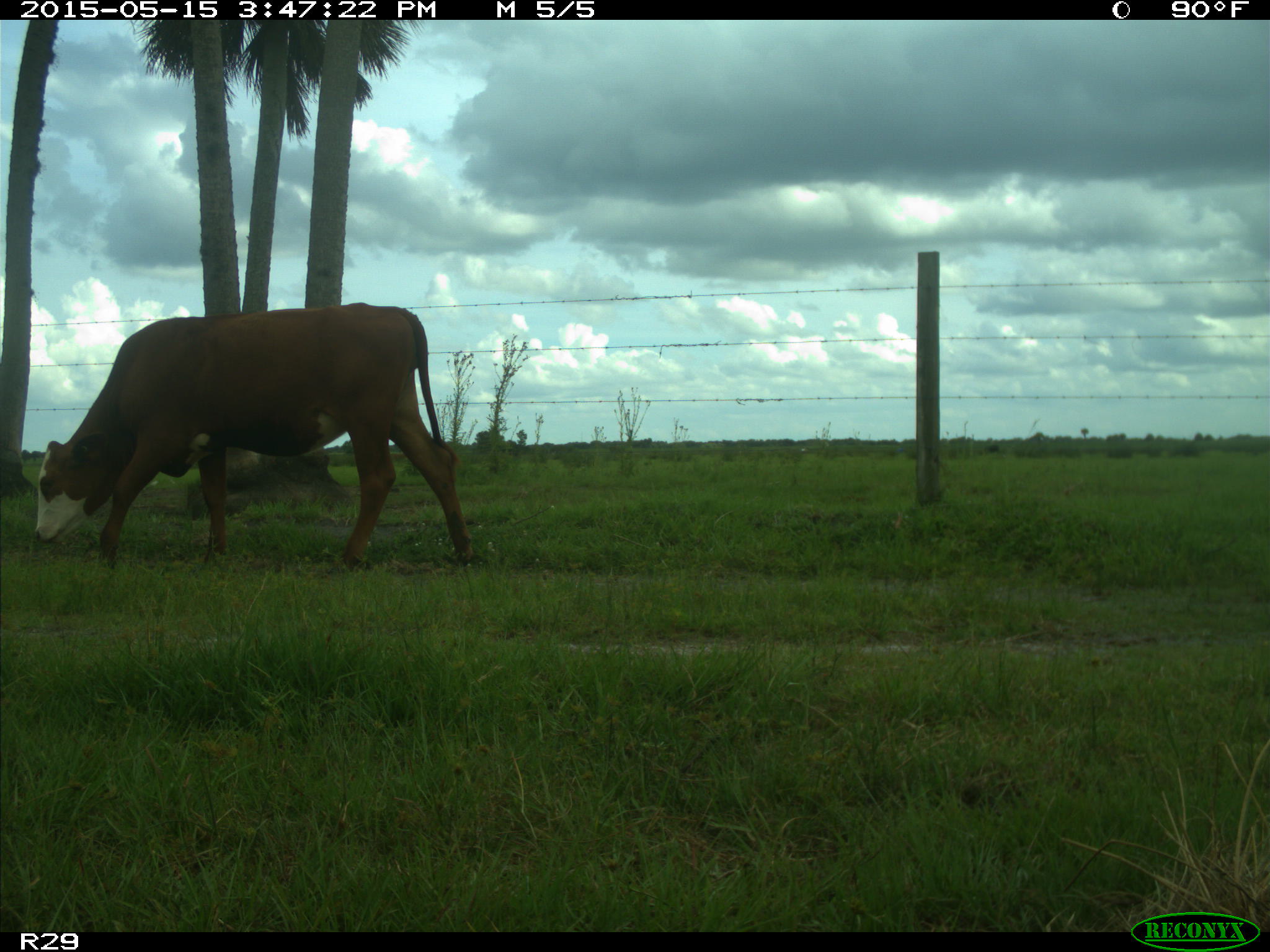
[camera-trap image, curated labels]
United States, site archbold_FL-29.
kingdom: Animalia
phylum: Chordata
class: Mammalia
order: Artiodactyla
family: Bovidae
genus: Bos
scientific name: Bos taurus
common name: domestic cow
Bos taurus (domestic cow).